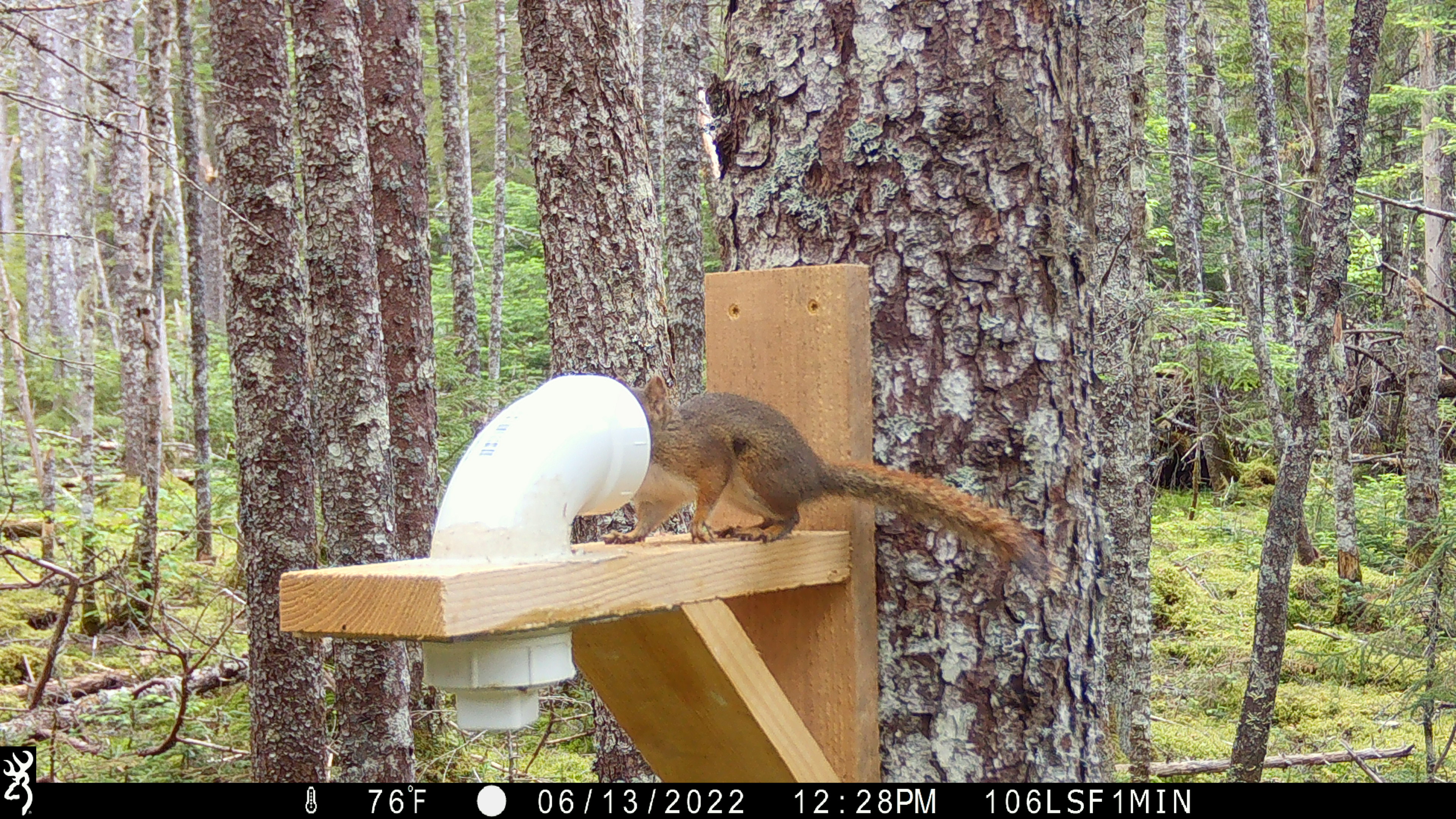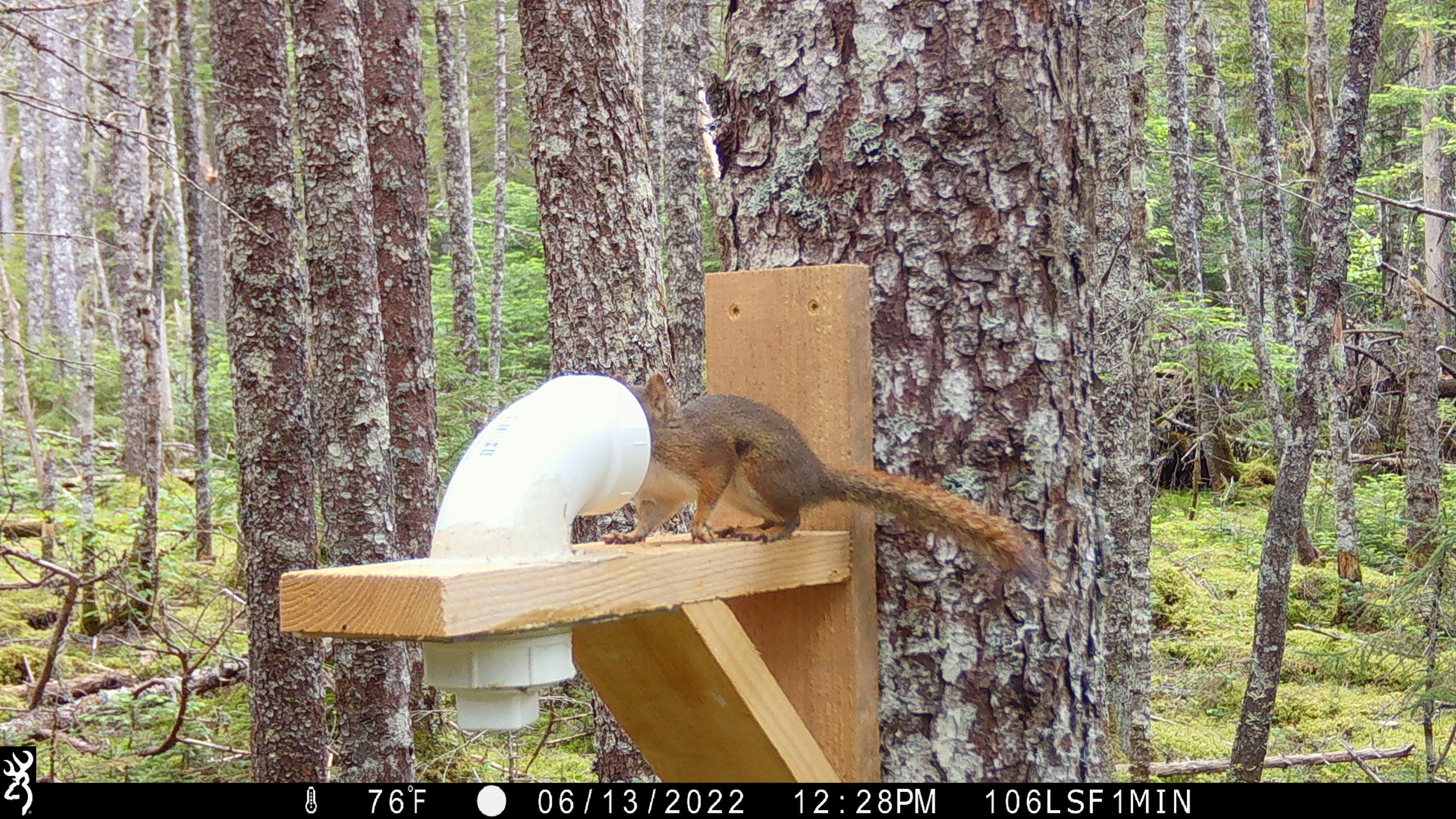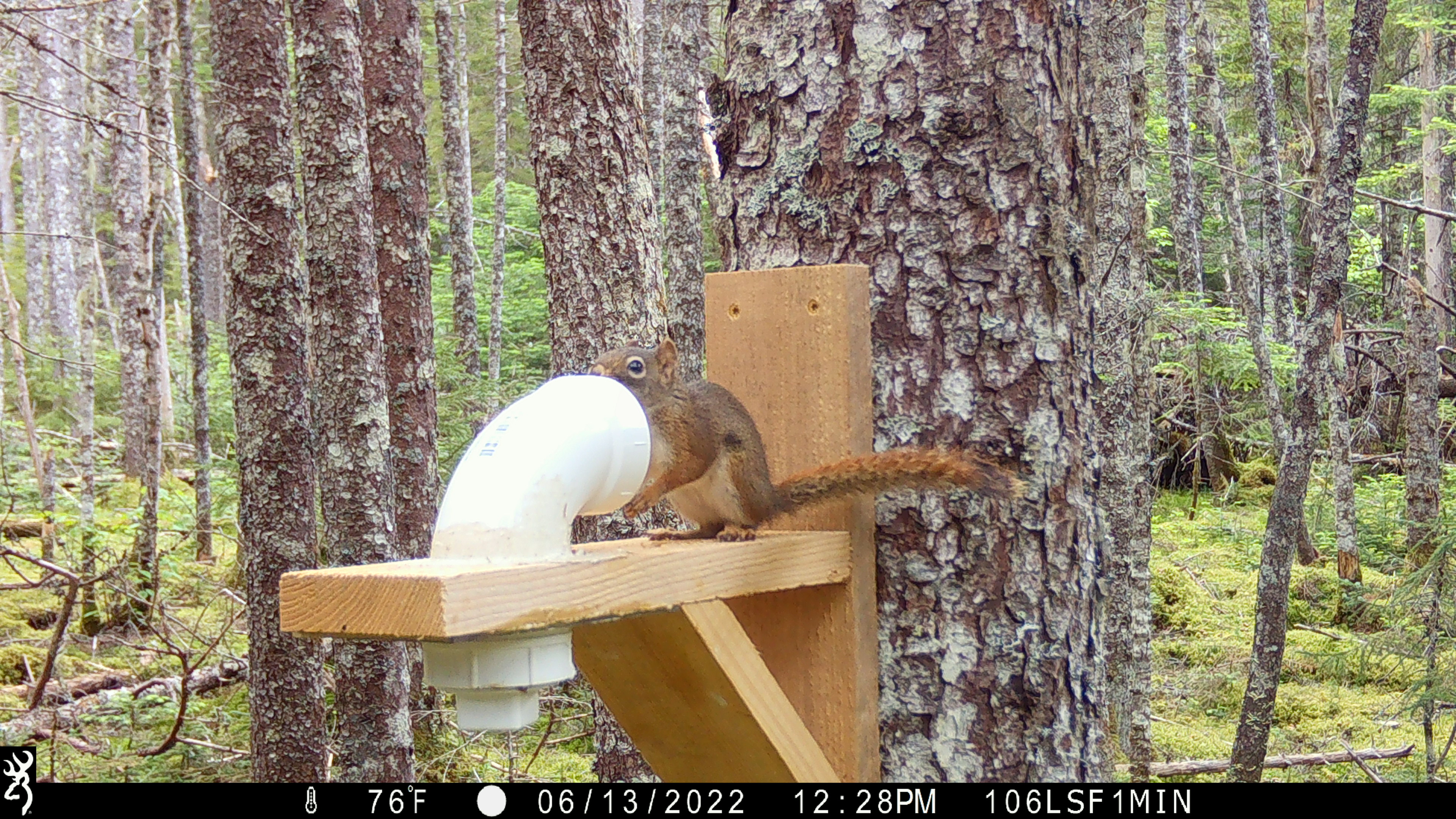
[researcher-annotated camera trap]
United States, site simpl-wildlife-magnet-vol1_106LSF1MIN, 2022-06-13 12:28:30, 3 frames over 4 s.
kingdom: Animalia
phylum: Chordata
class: Mammalia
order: Rodentia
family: Sciuridae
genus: Tamiasciurus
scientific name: Tamiasciurus hudsonicus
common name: red squirrel